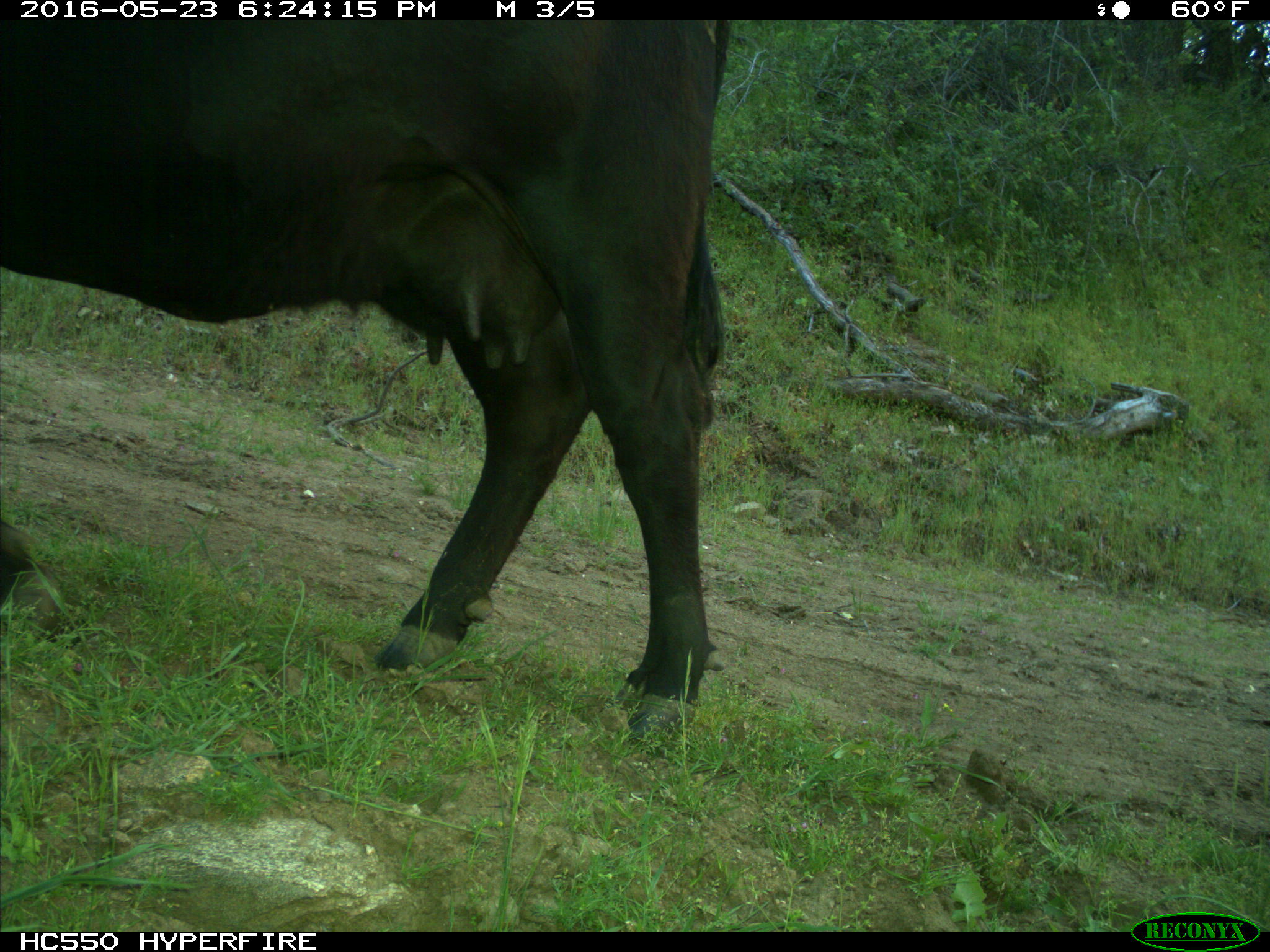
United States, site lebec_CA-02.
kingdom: Animalia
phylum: Chordata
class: Mammalia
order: Artiodactyla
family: Bovidae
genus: Bos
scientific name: Bos taurus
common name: domestic cow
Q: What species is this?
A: Bos taurus (domestic cow).